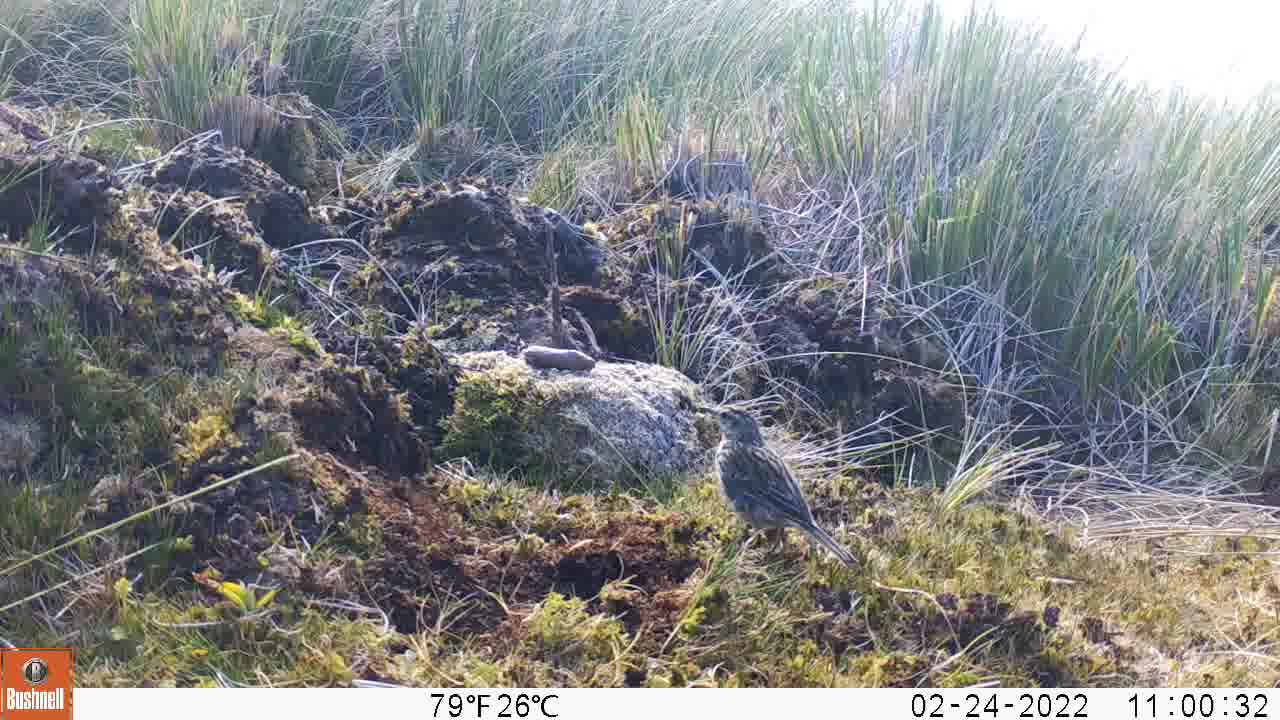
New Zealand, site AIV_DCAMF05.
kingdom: Animalia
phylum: Chordata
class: Aves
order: Passeriformes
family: Motacillidae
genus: Anthus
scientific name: Anthus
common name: pipit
Pipit (Anthus).